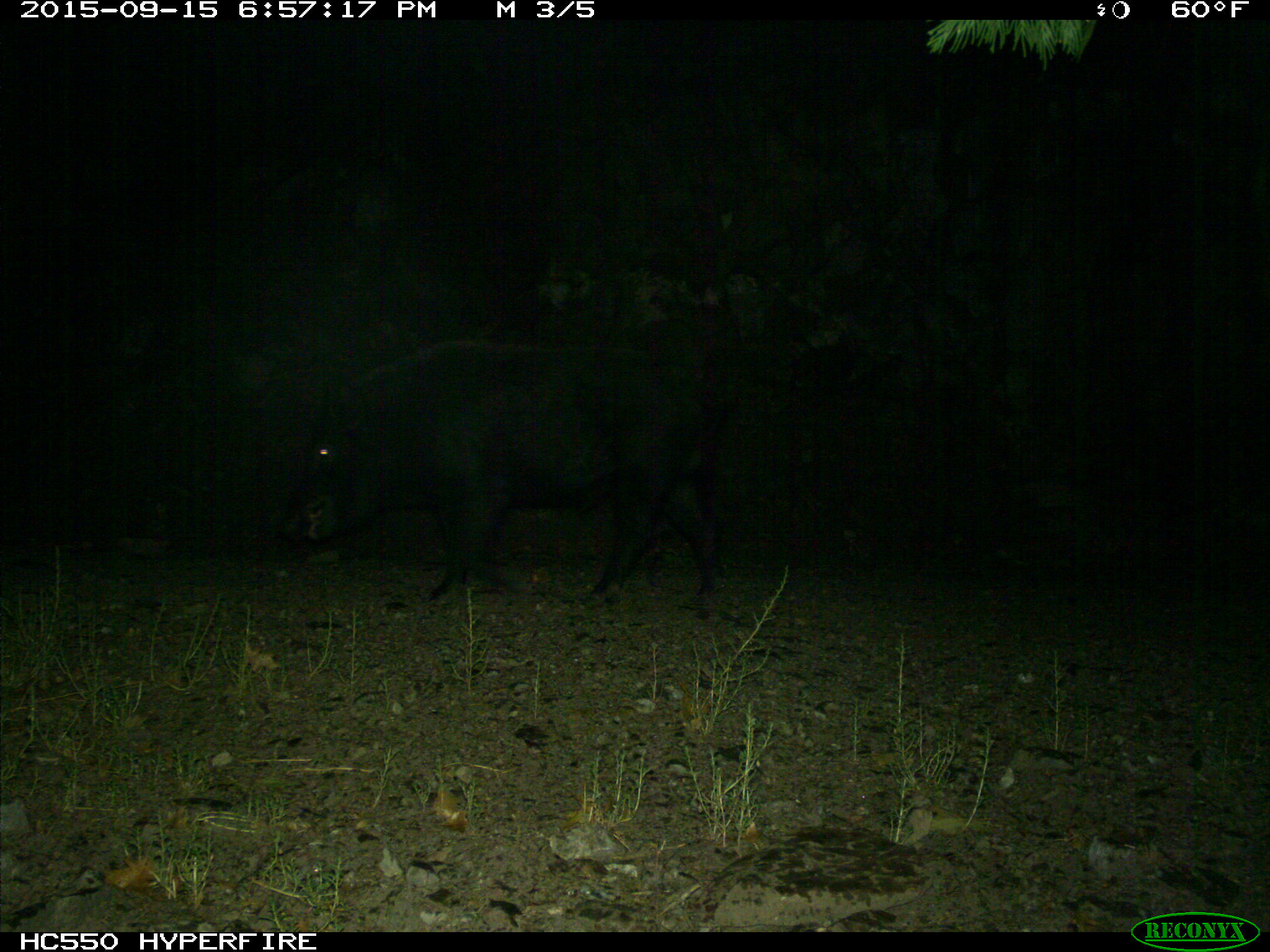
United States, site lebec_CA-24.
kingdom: Animalia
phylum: Chordata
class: Mammalia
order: Artiodactyla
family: Suidae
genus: Sus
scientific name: Sus scrofa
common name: wild boar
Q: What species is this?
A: Sus scrofa (wild boar).